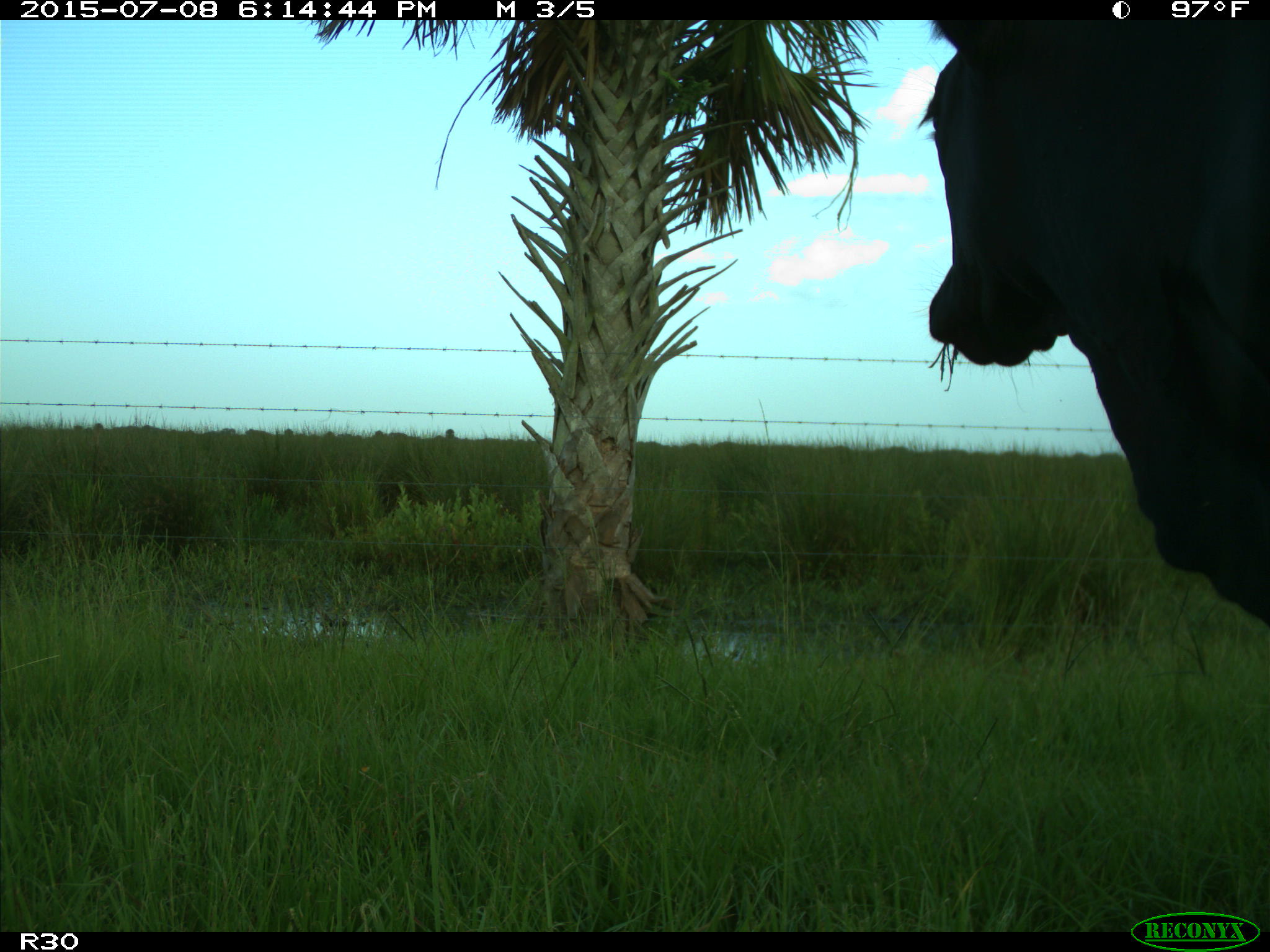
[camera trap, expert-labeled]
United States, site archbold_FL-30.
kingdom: Animalia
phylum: Chordata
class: Mammalia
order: Artiodactyla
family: Bovidae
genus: Bos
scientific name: Bos taurus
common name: domestic cow